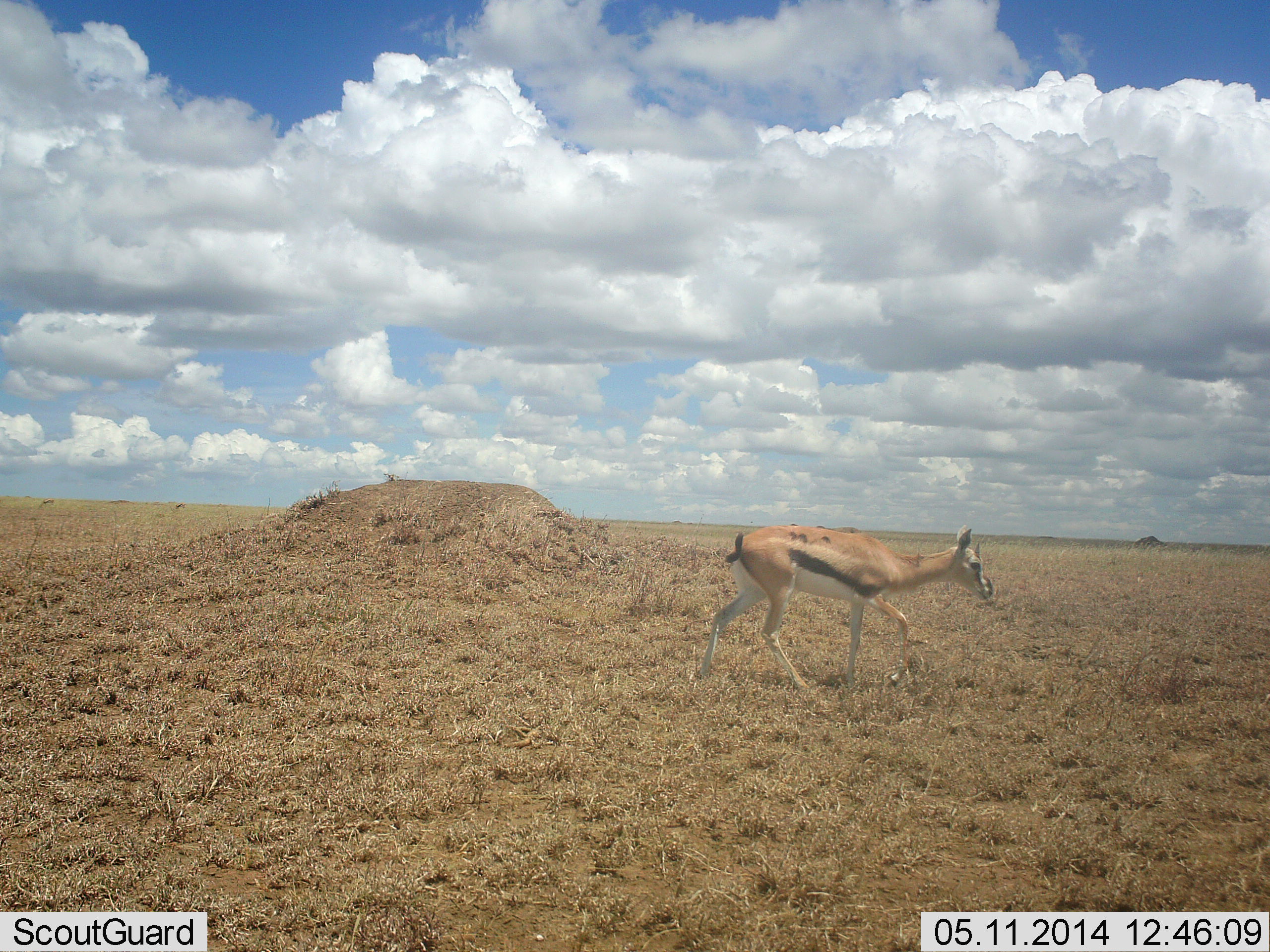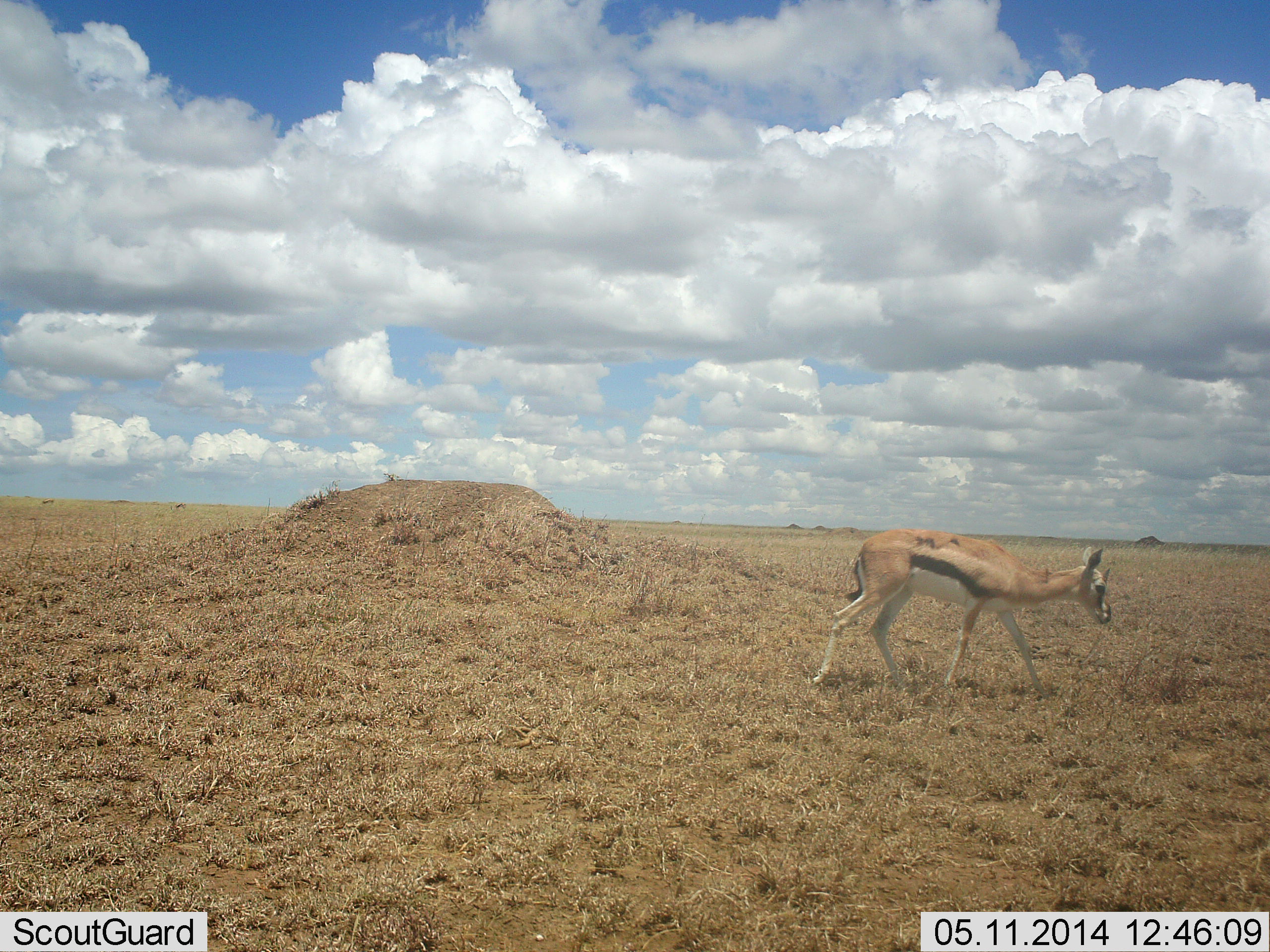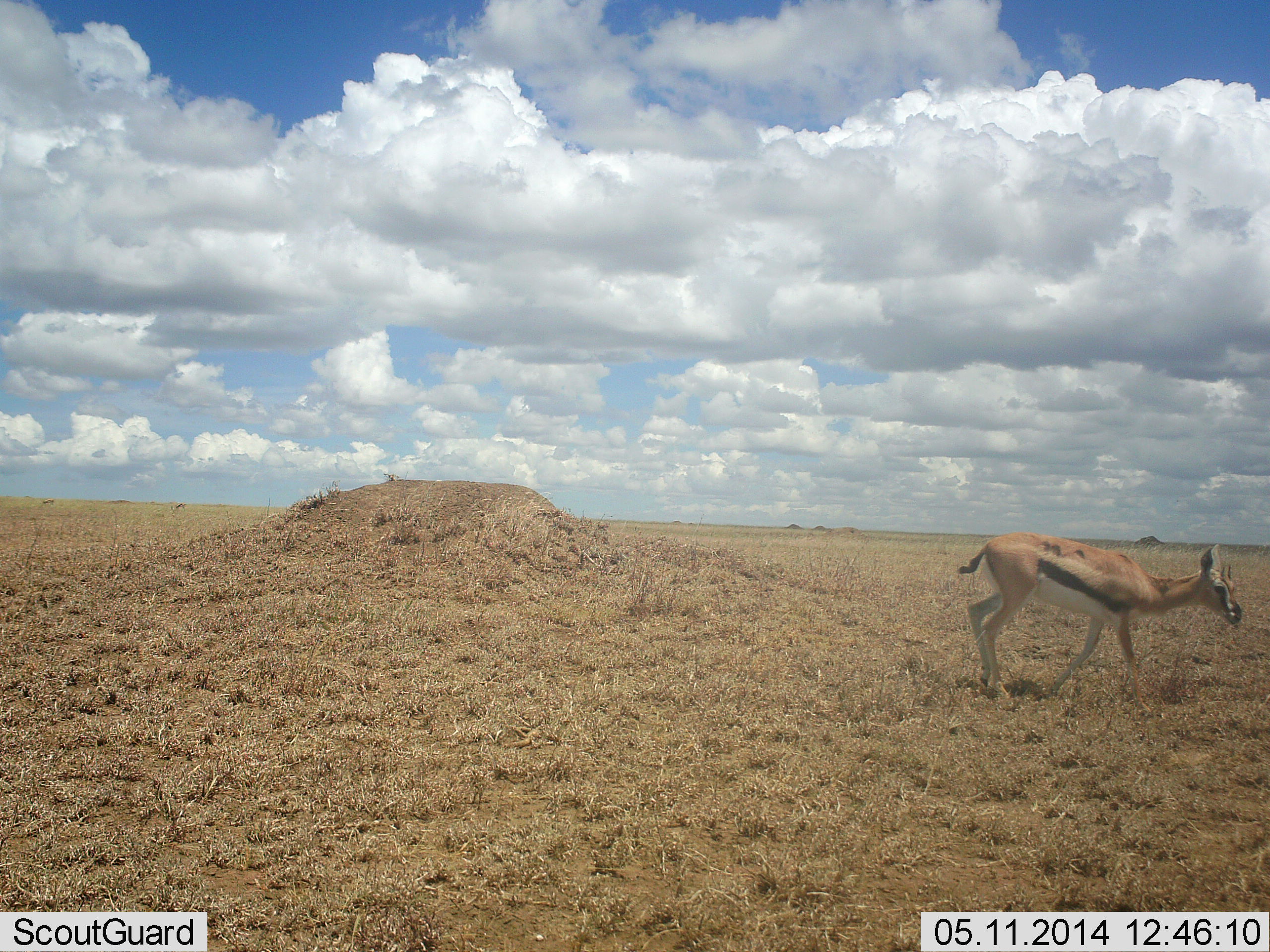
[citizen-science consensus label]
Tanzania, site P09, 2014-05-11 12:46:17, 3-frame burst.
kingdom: Animalia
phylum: Chordata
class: Mammalia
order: Artiodactyla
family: Bovidae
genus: Eudorcas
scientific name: Eudorcas thomsonii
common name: thomson's gazelle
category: gazellethomsons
Gazellethomsons (thomson's gazelle) (Eudorcas thomsonii), count 1. Behavior (volunteer vote fractions): standing 6%, resting 0%, moving 94%, interacting 0%. Young present (vote fraction): 10%. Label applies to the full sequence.